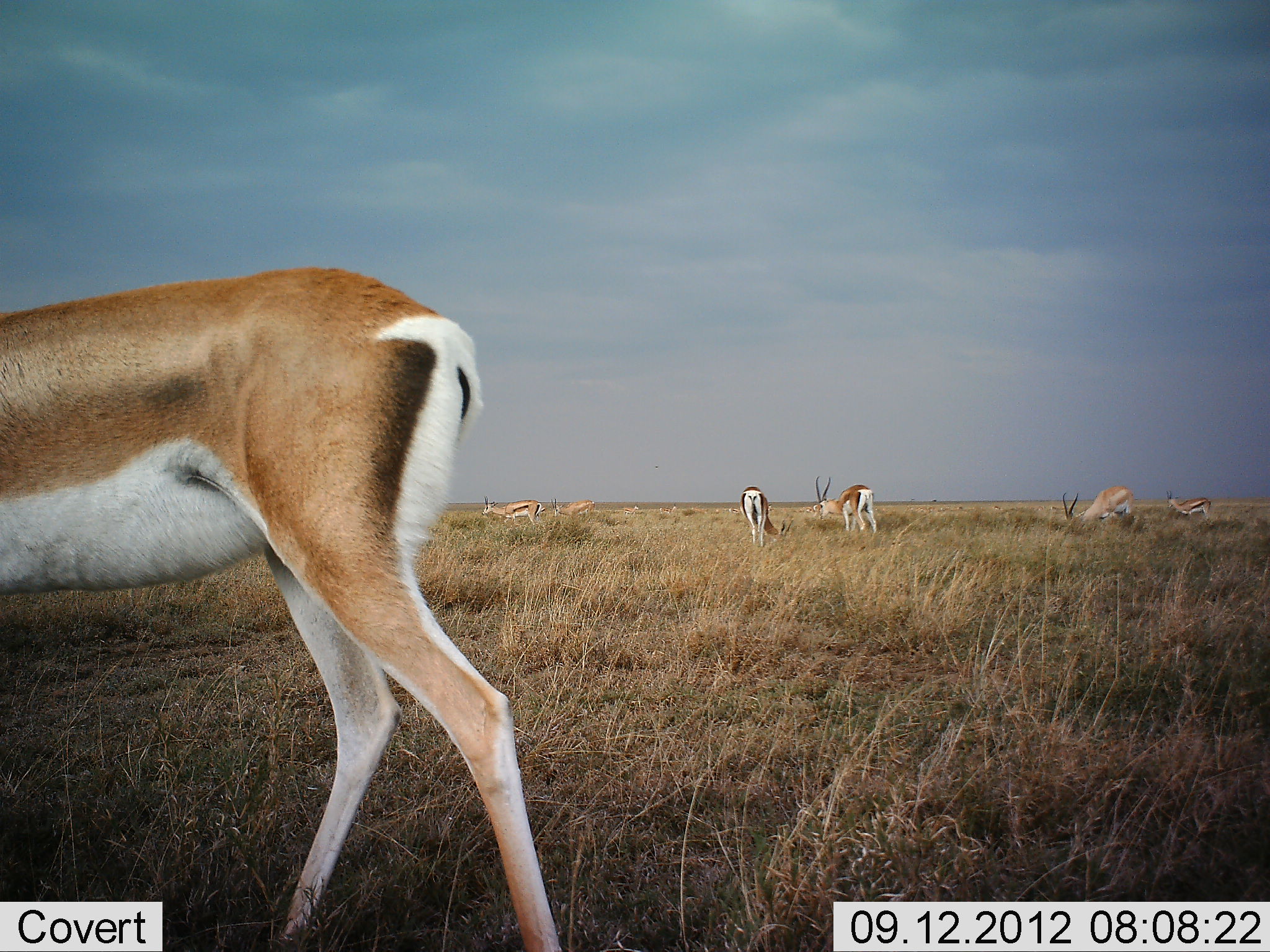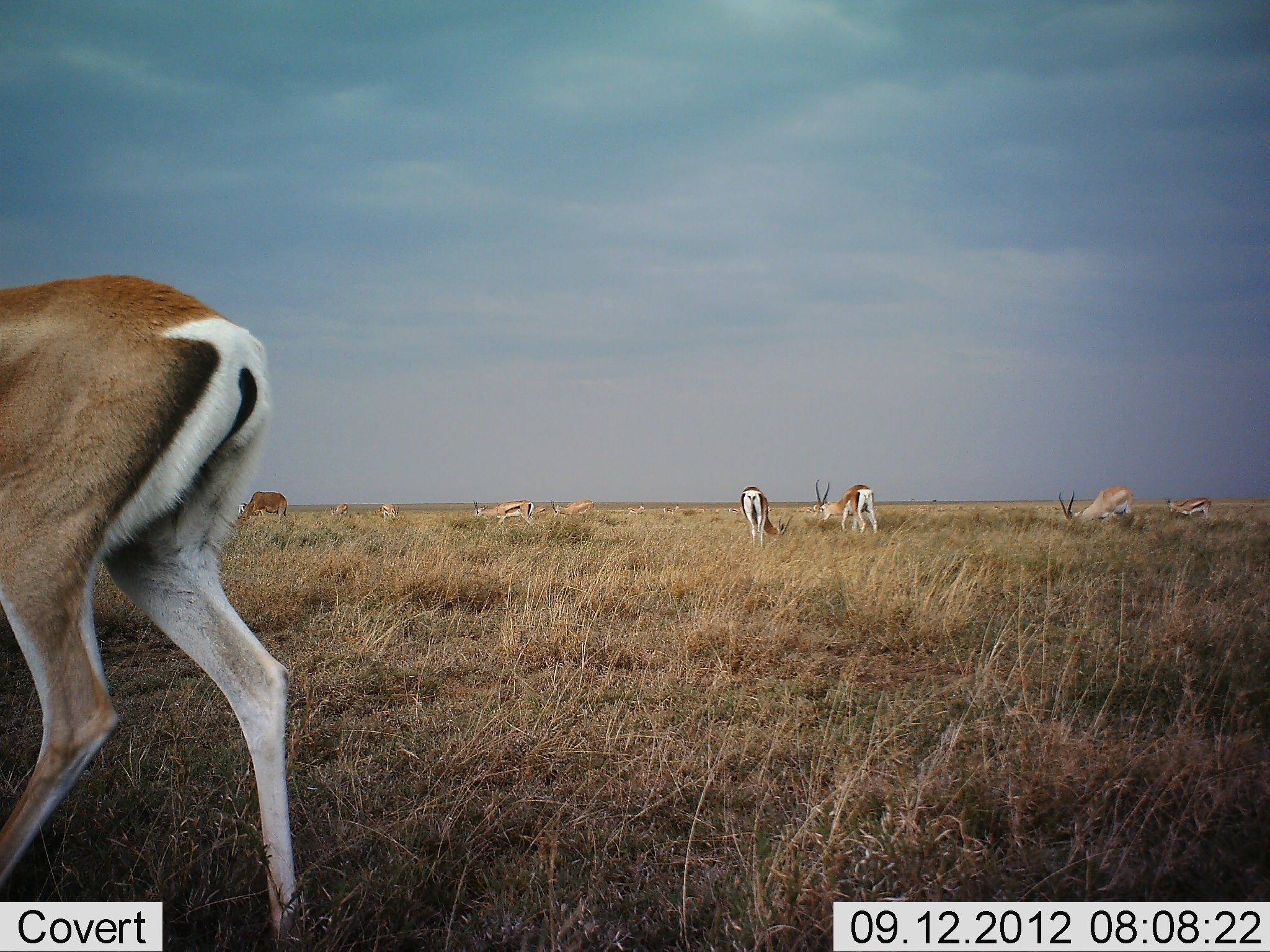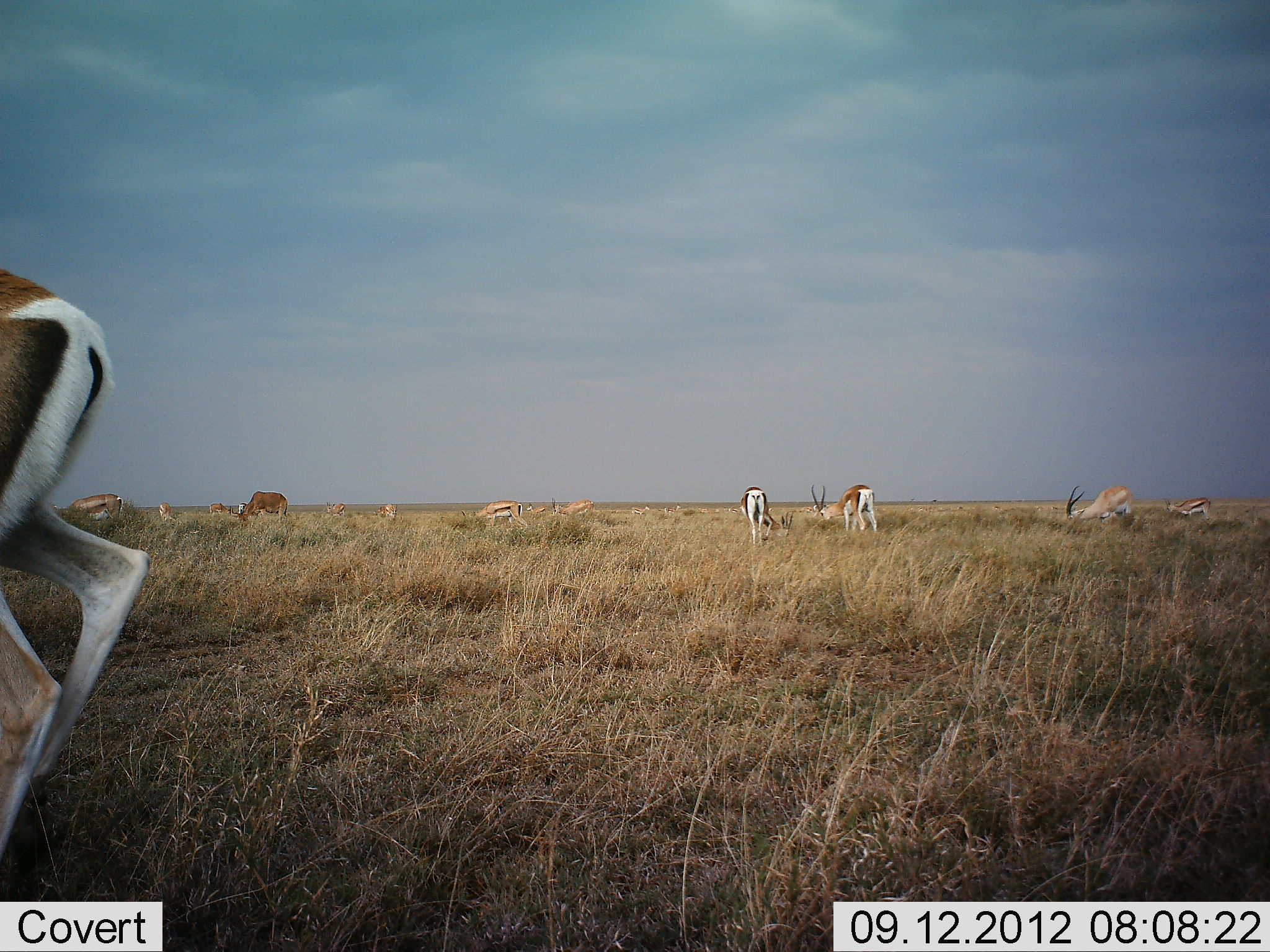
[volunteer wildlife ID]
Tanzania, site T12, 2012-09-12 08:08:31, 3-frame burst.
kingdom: Animalia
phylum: Chordata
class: Mammalia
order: Artiodactyla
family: Bovidae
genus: Nanger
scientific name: Nanger granti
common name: grant's gazelle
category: gazellegrants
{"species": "gazellegrants (grant's gazelle) (Nanger granti)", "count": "9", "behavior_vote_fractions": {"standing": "53%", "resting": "6%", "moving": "59%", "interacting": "6%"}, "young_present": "6%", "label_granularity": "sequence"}